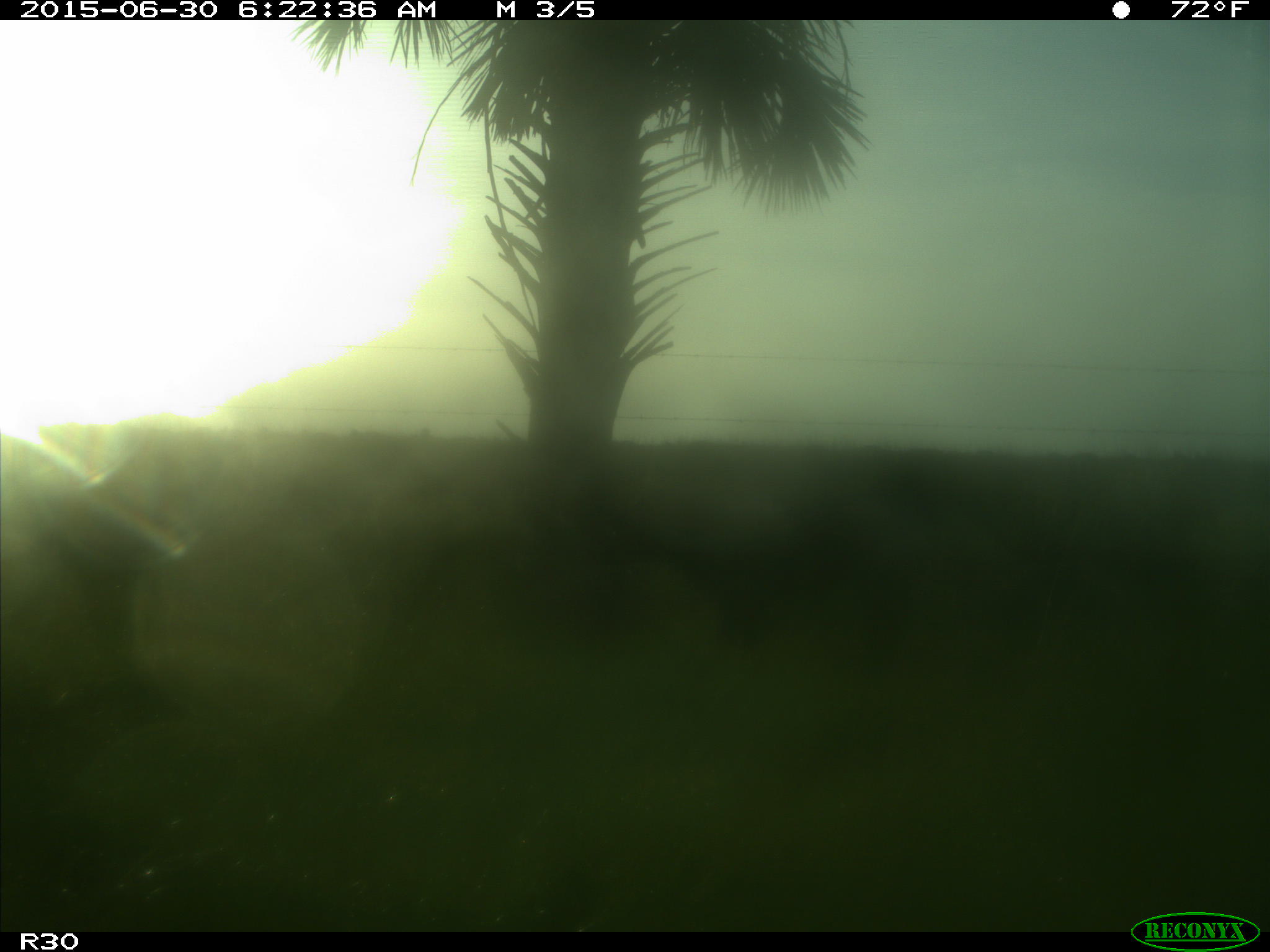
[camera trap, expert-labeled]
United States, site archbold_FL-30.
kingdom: Animalia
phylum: Chordata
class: Mammalia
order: Artiodactyla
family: Bovidae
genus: Bos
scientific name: Bos taurus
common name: domestic cow